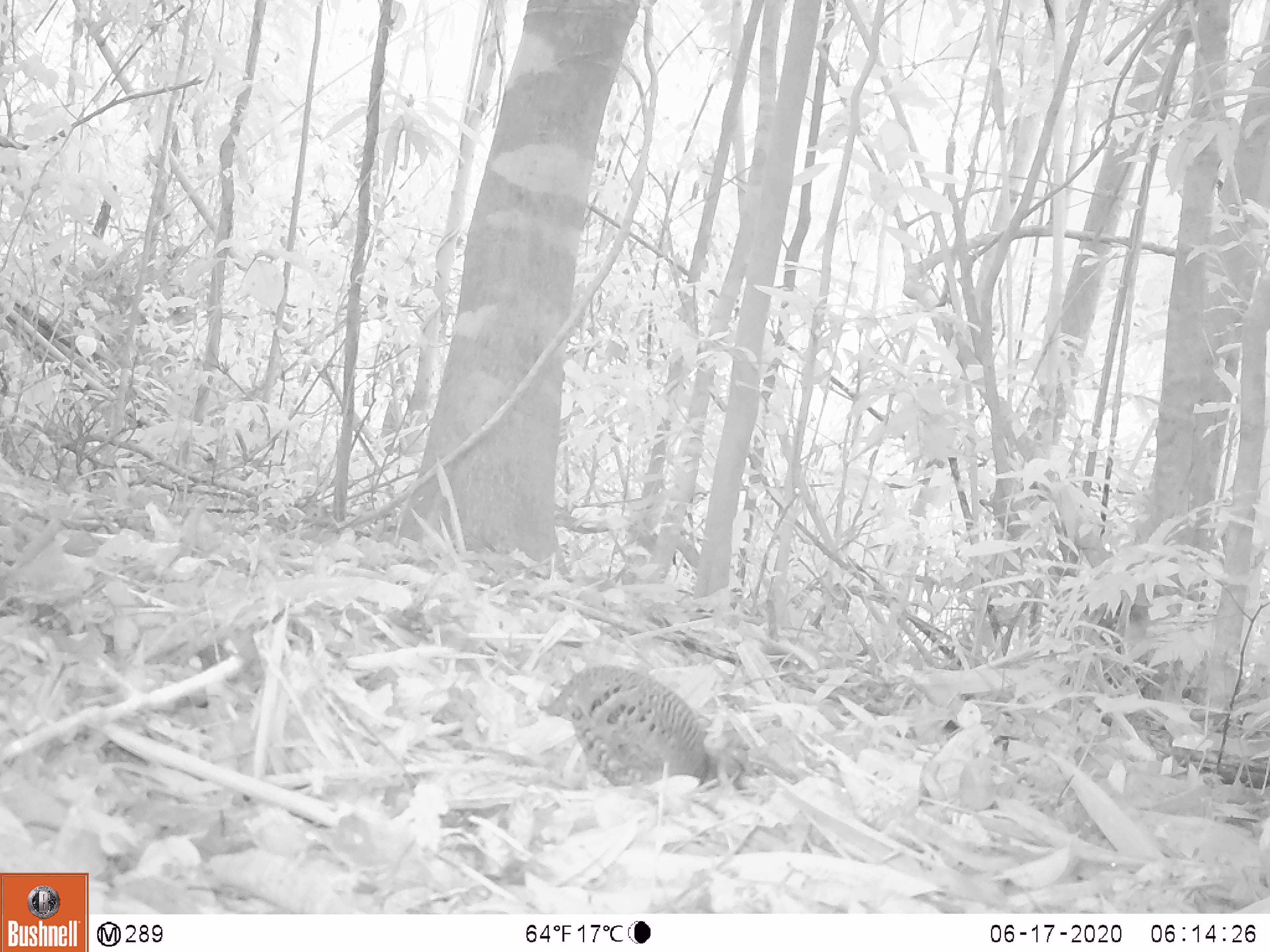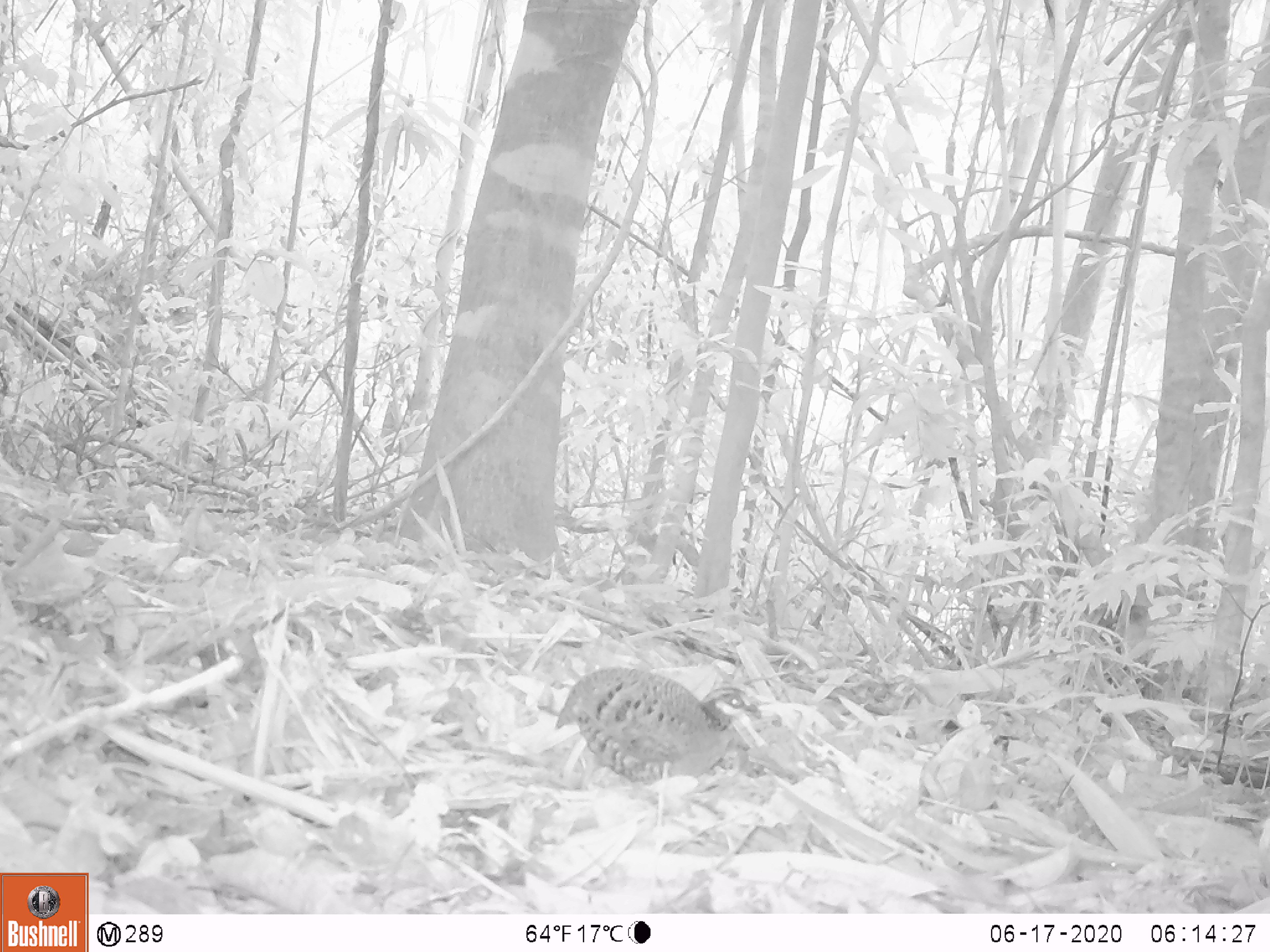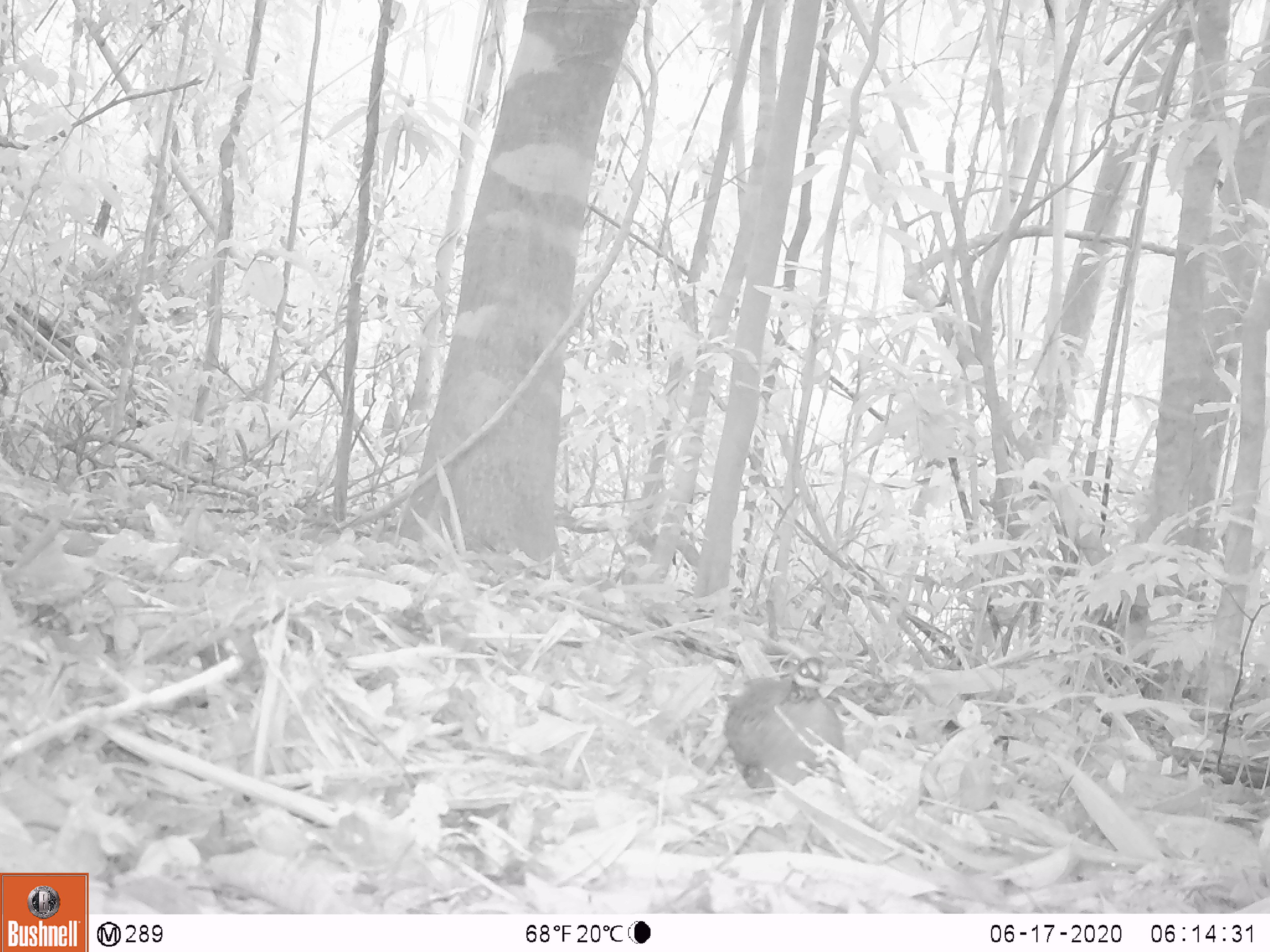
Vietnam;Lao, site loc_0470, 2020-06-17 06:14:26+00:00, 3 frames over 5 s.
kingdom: Animalia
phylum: Chordata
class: Aves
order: Galliformes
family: Phasianidae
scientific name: Phasianidae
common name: partridge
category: unidentified partridge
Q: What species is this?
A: Unidentified partridge (partridge) (Phasianidae).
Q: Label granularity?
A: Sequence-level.